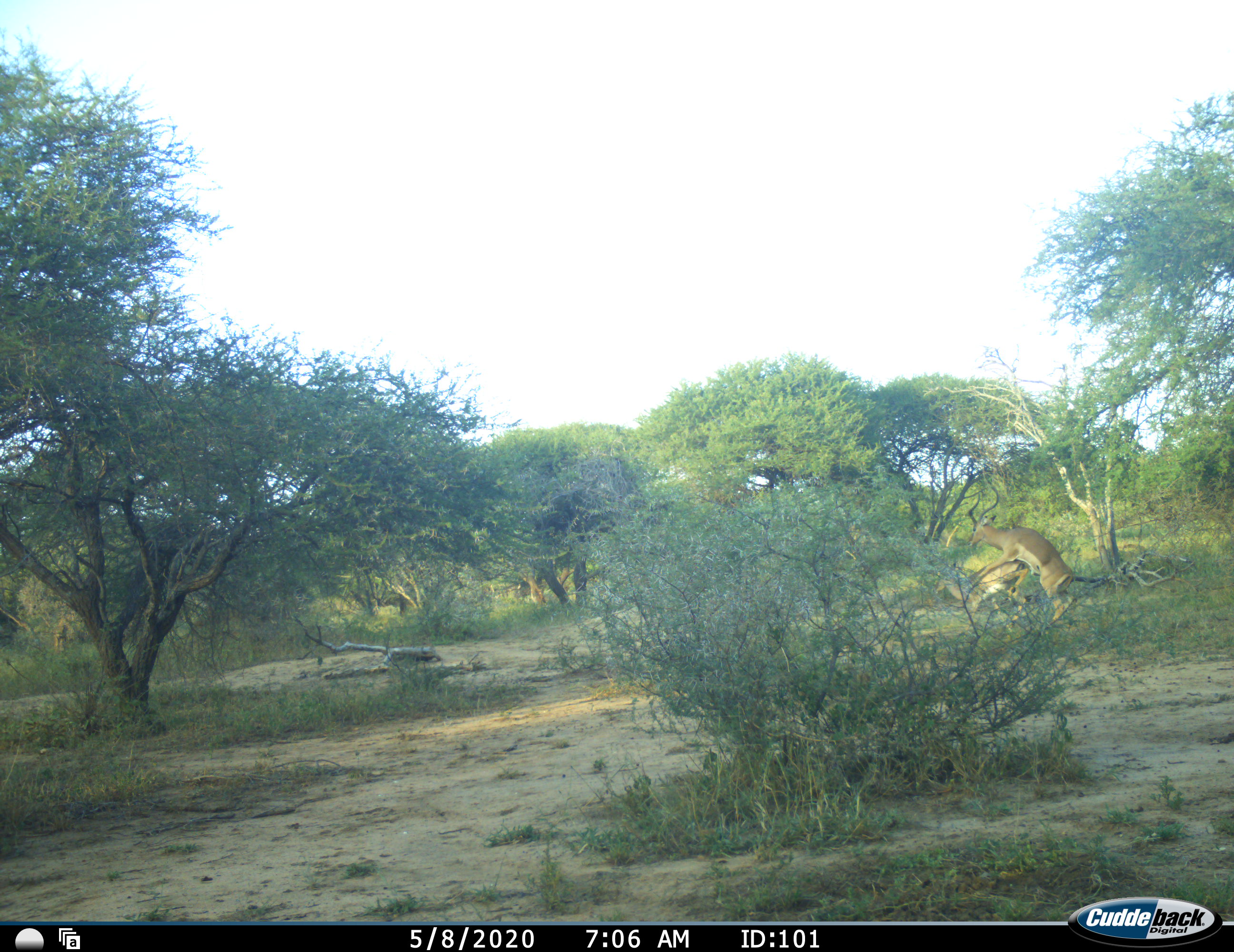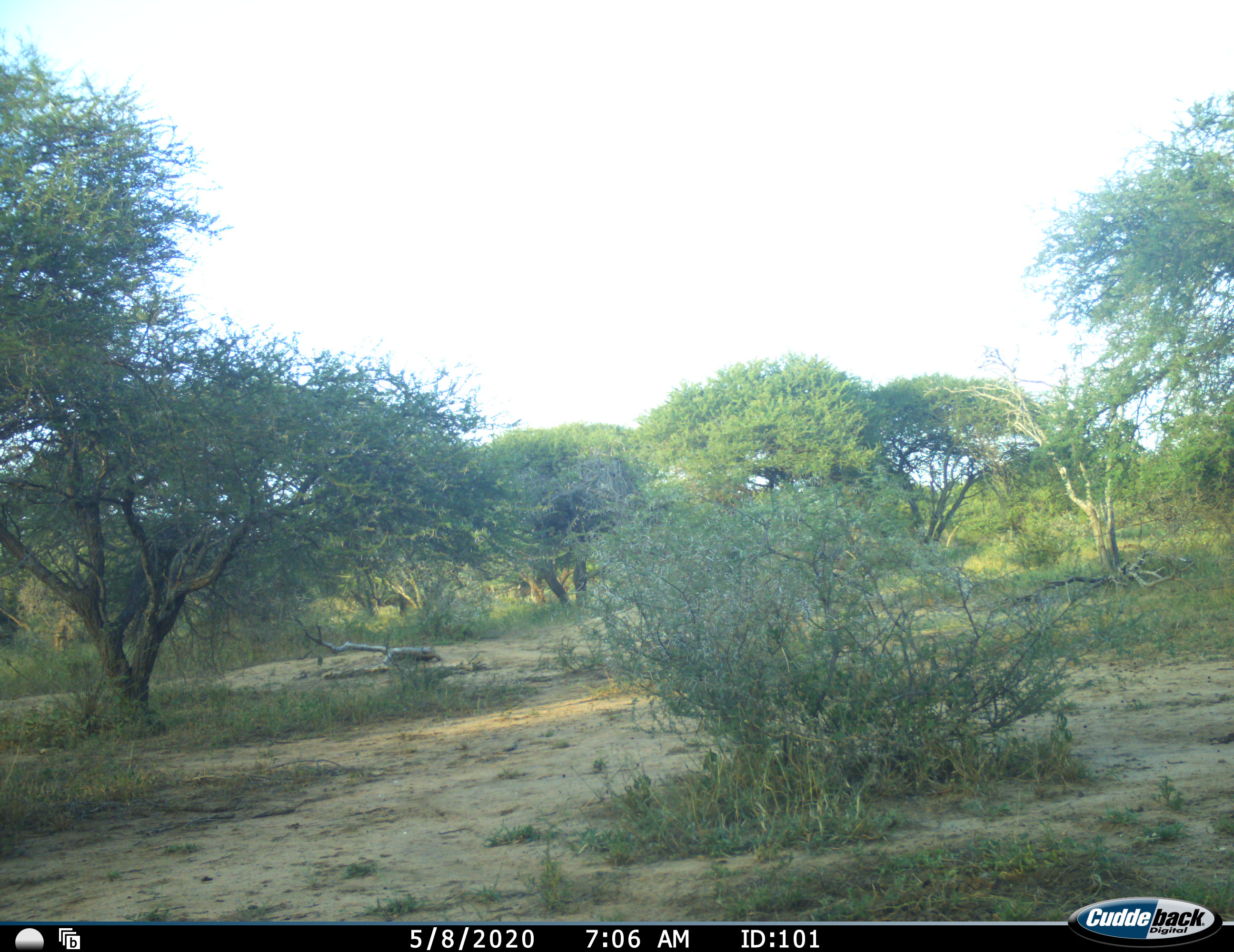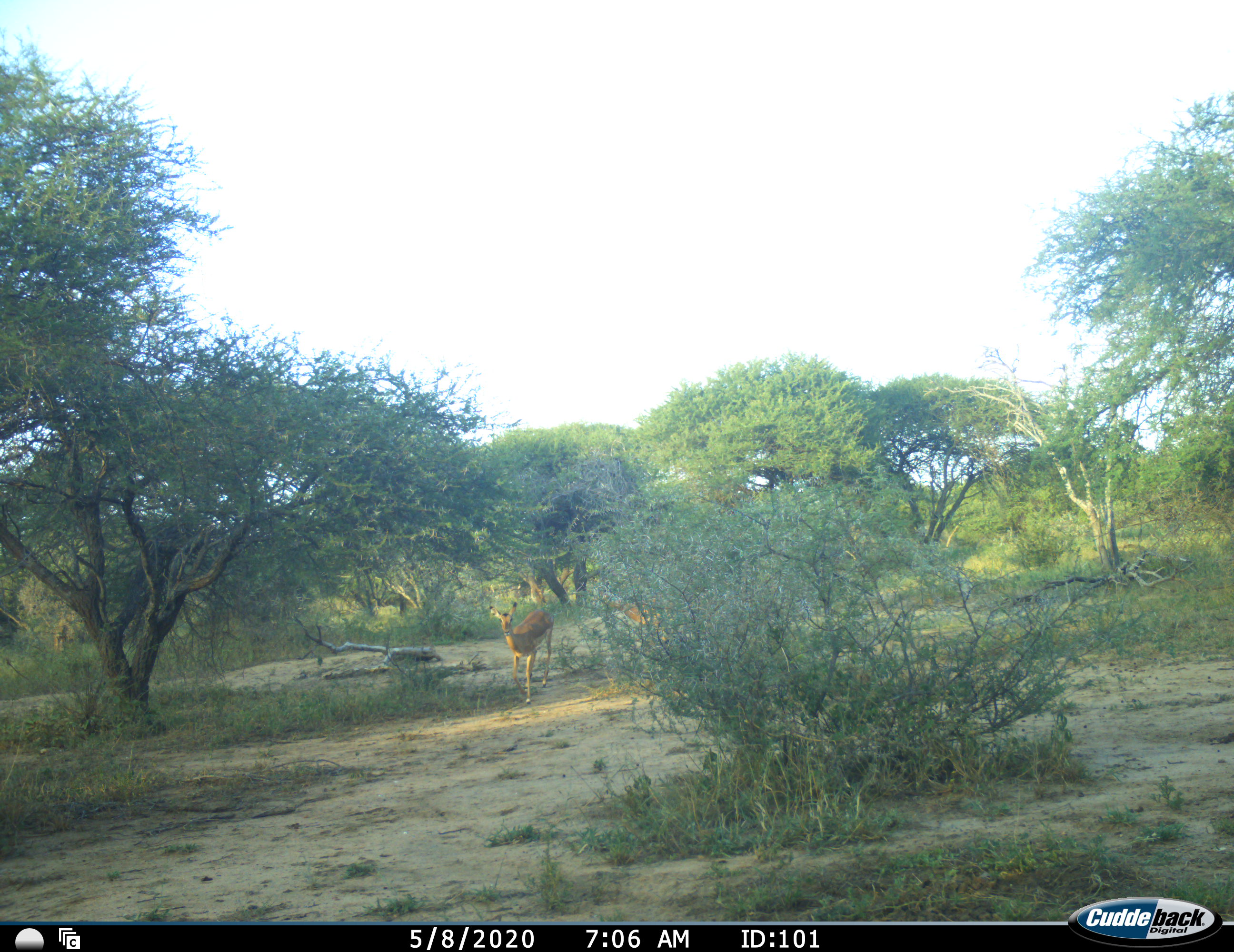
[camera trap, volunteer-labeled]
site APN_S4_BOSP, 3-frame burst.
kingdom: Animalia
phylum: Chordata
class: Mammalia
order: Artiodactyla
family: Bovidae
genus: Aepyceros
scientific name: Aepyceros melampus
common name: impala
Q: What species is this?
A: Impala (Aepyceros melampus).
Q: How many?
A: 2.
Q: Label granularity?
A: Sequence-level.